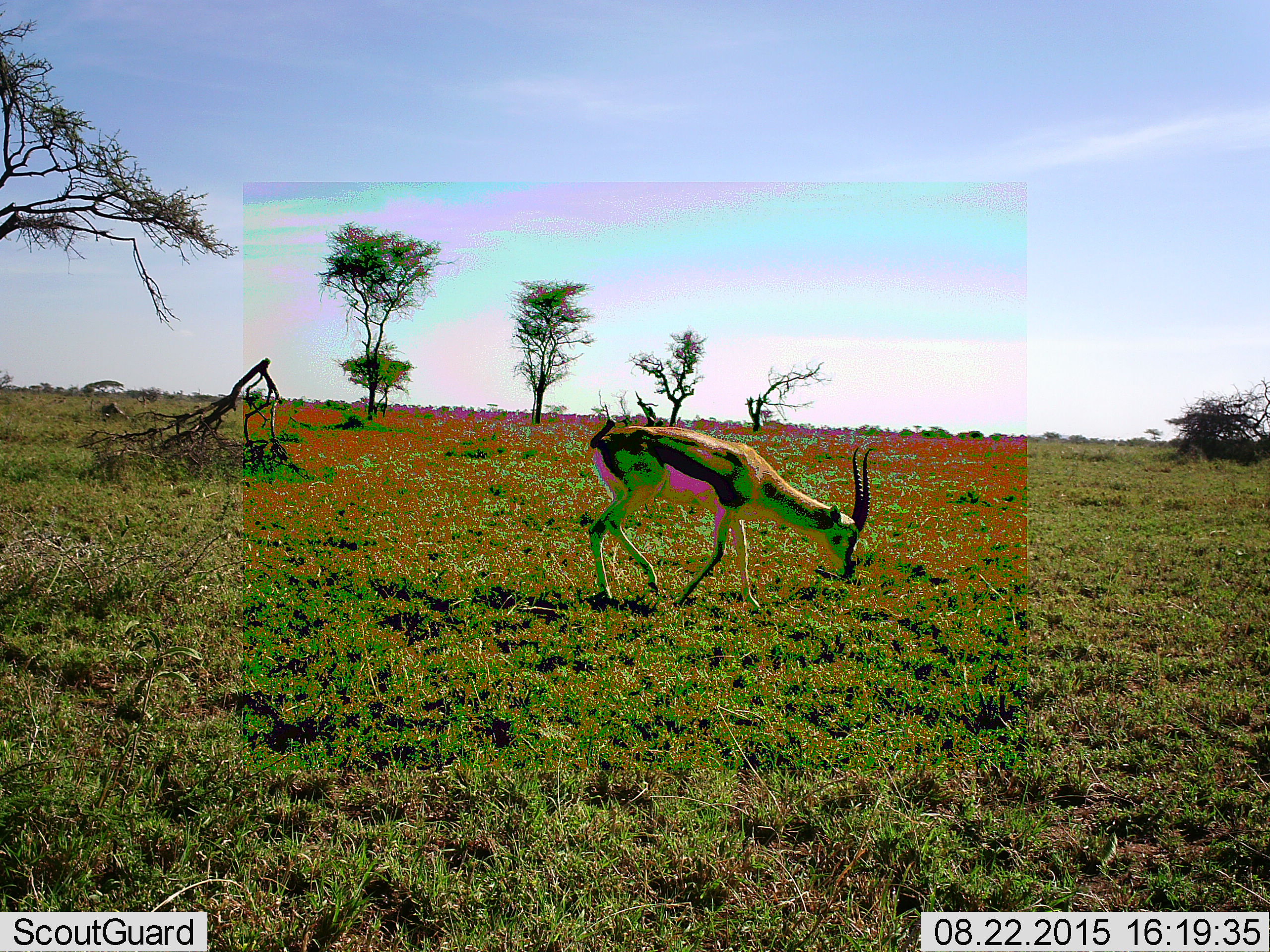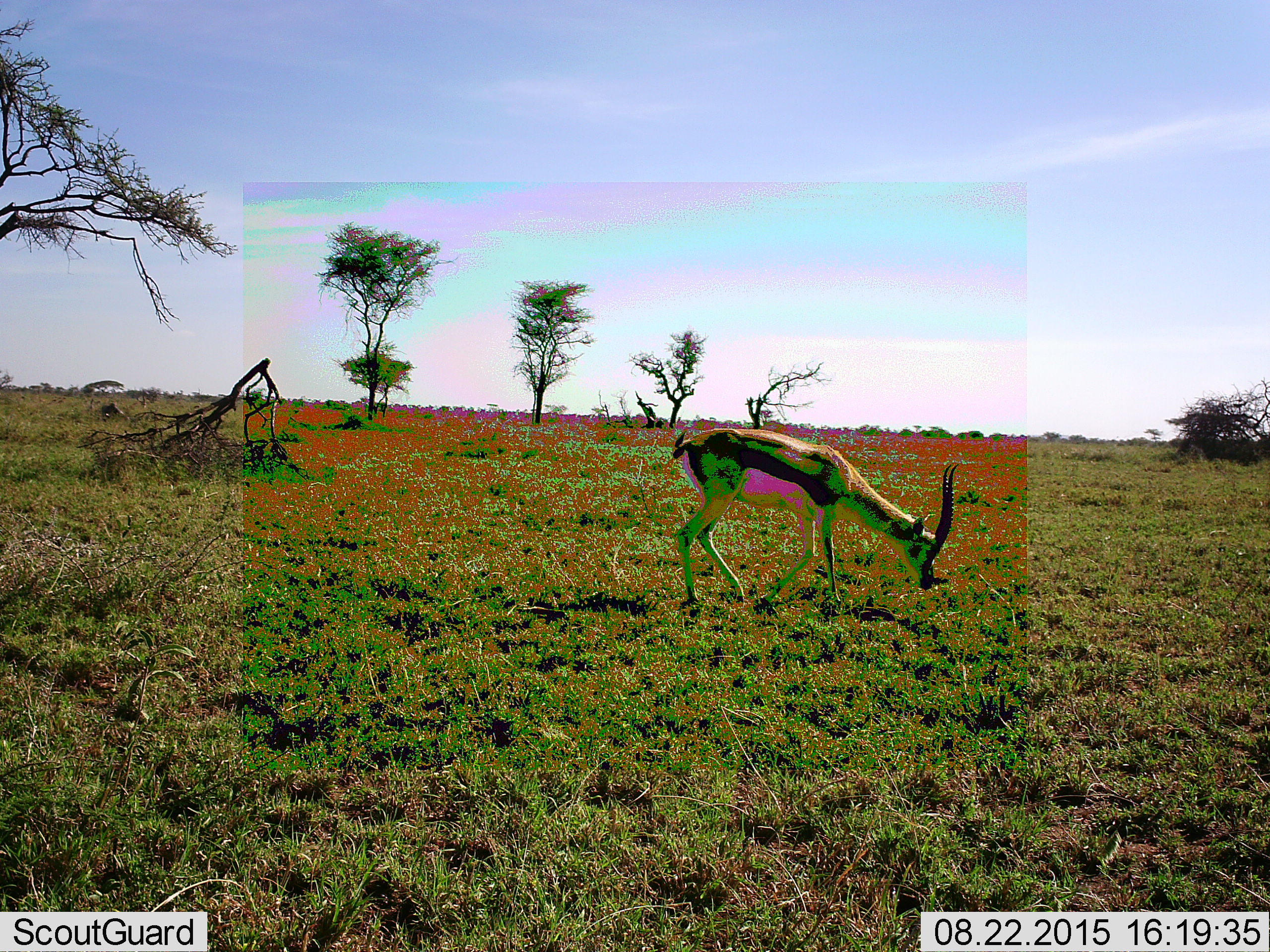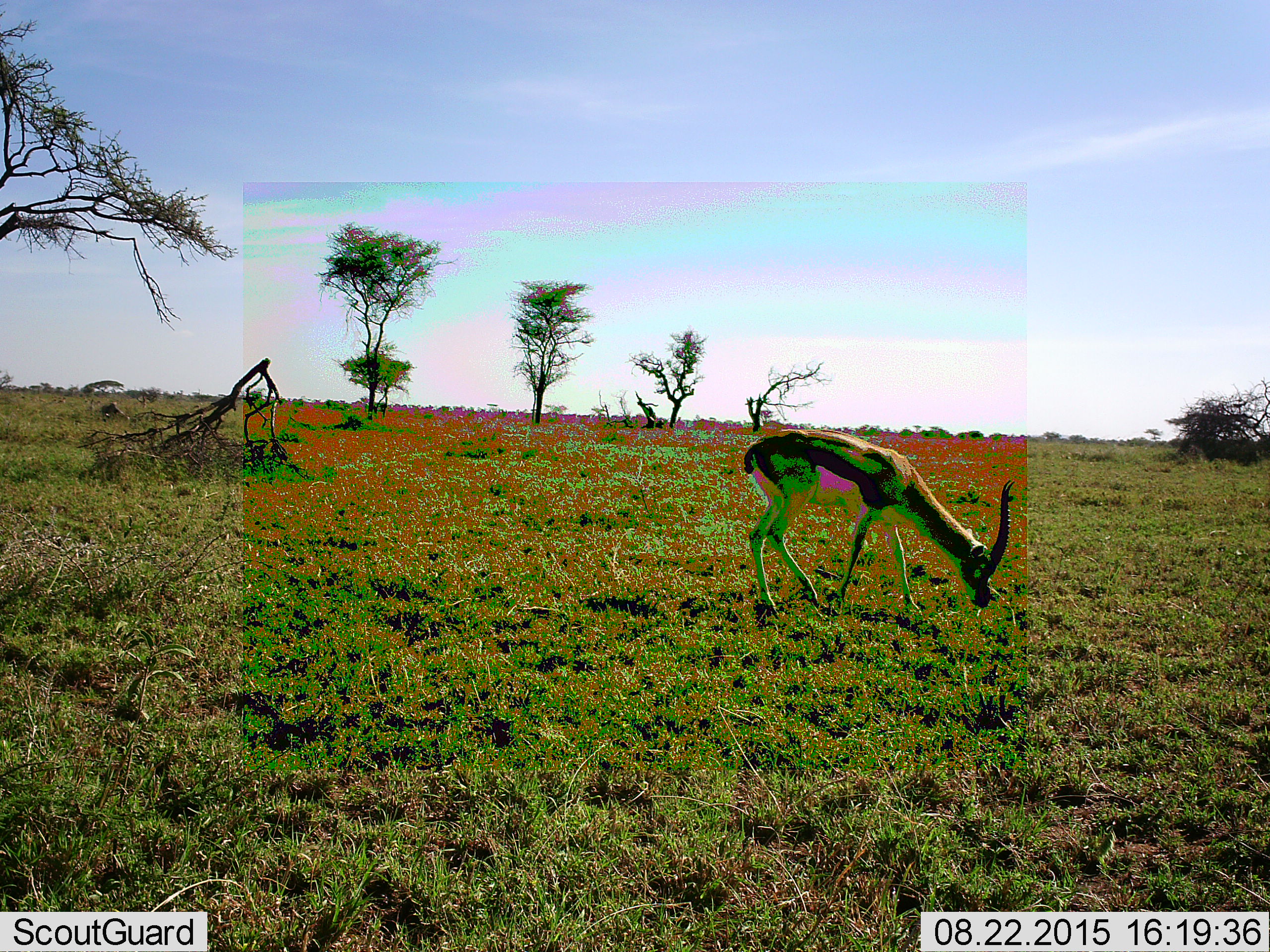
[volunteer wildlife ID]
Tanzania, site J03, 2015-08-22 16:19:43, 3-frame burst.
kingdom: Animalia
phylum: Chordata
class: Mammalia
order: Artiodactyla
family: Bovidae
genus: Eudorcas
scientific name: Eudorcas thomsonii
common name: thomson's gazelle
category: gazellethomsons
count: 1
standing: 10%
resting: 0%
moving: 70%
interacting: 0%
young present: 0%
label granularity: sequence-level